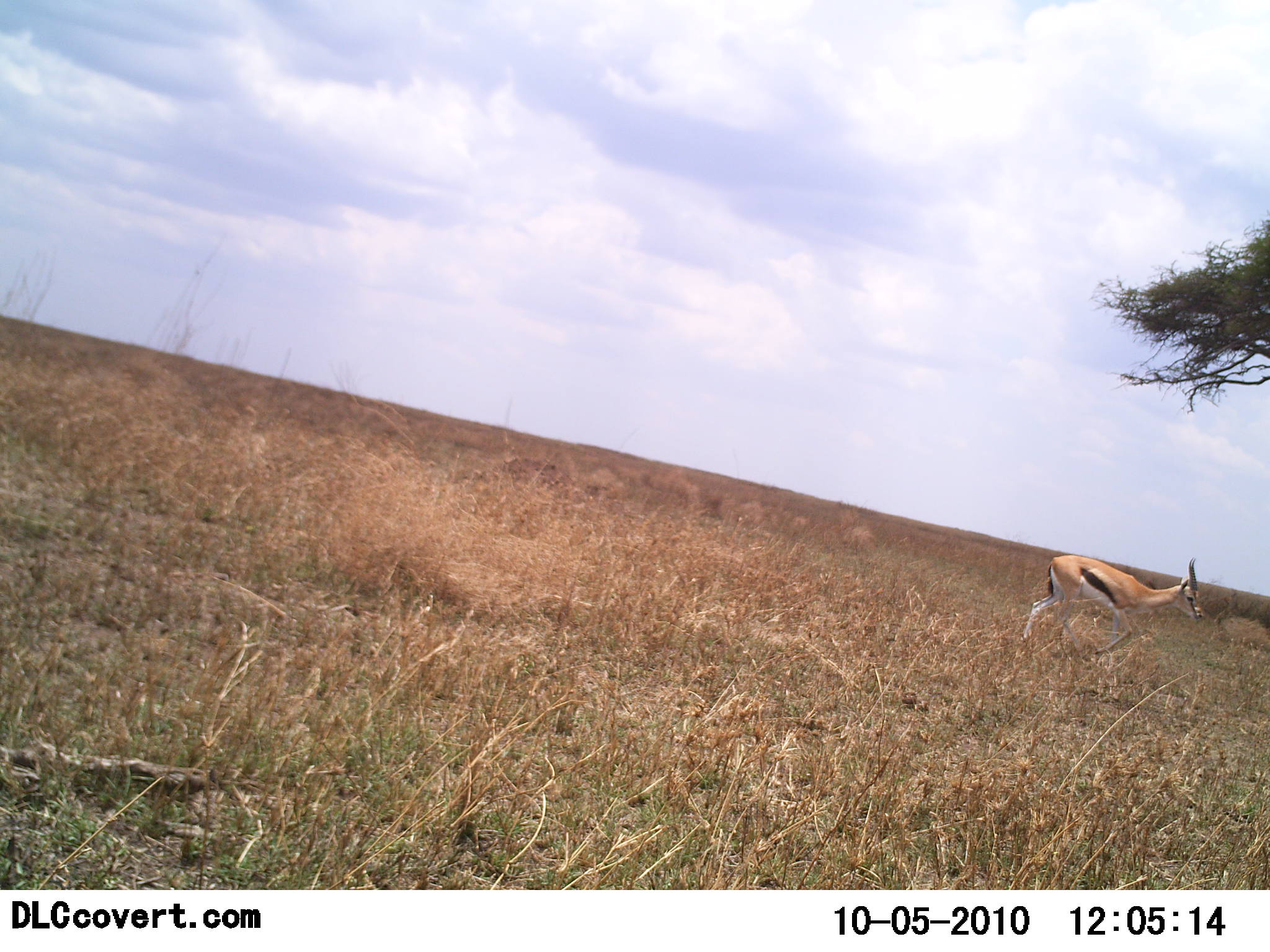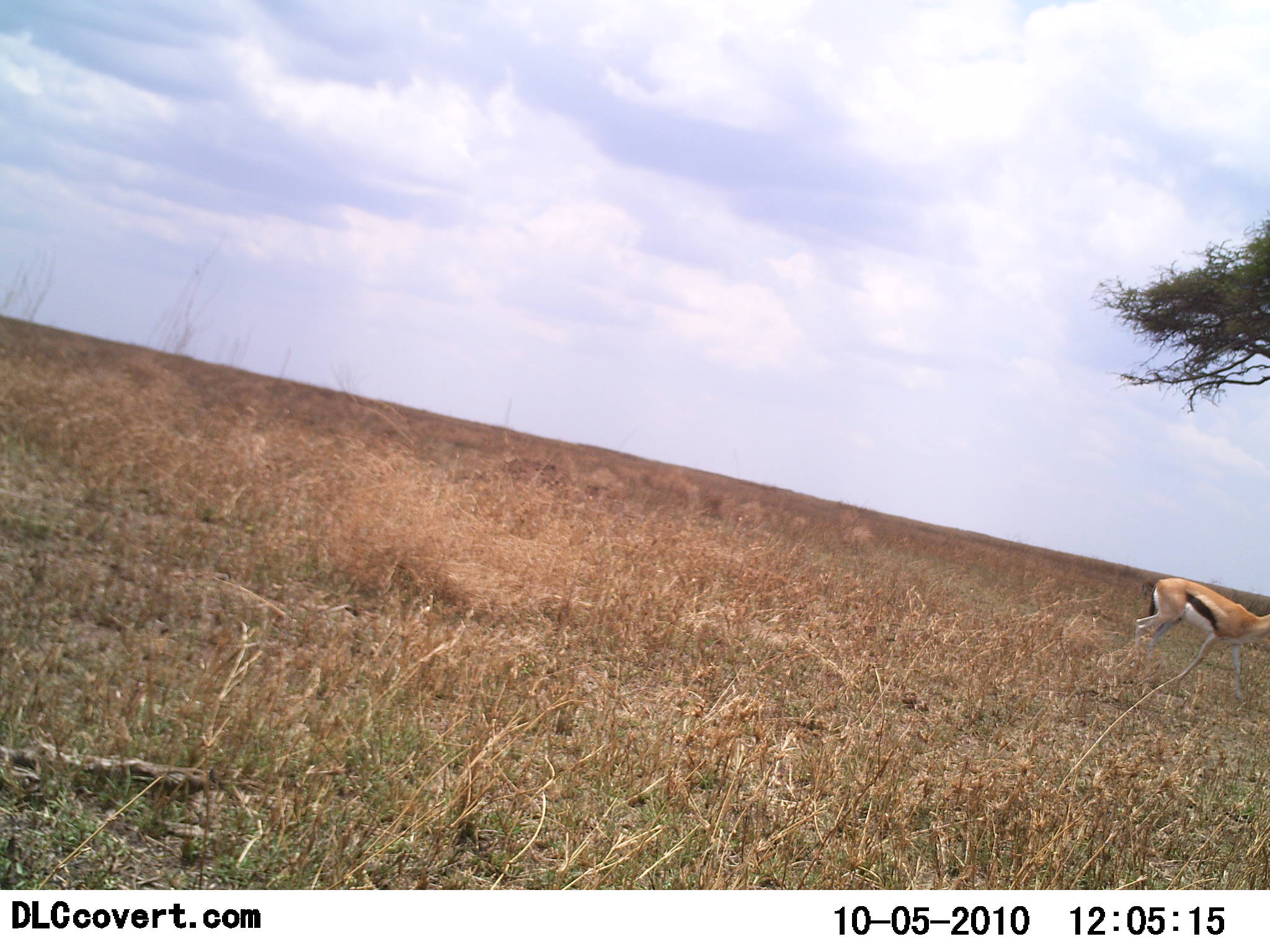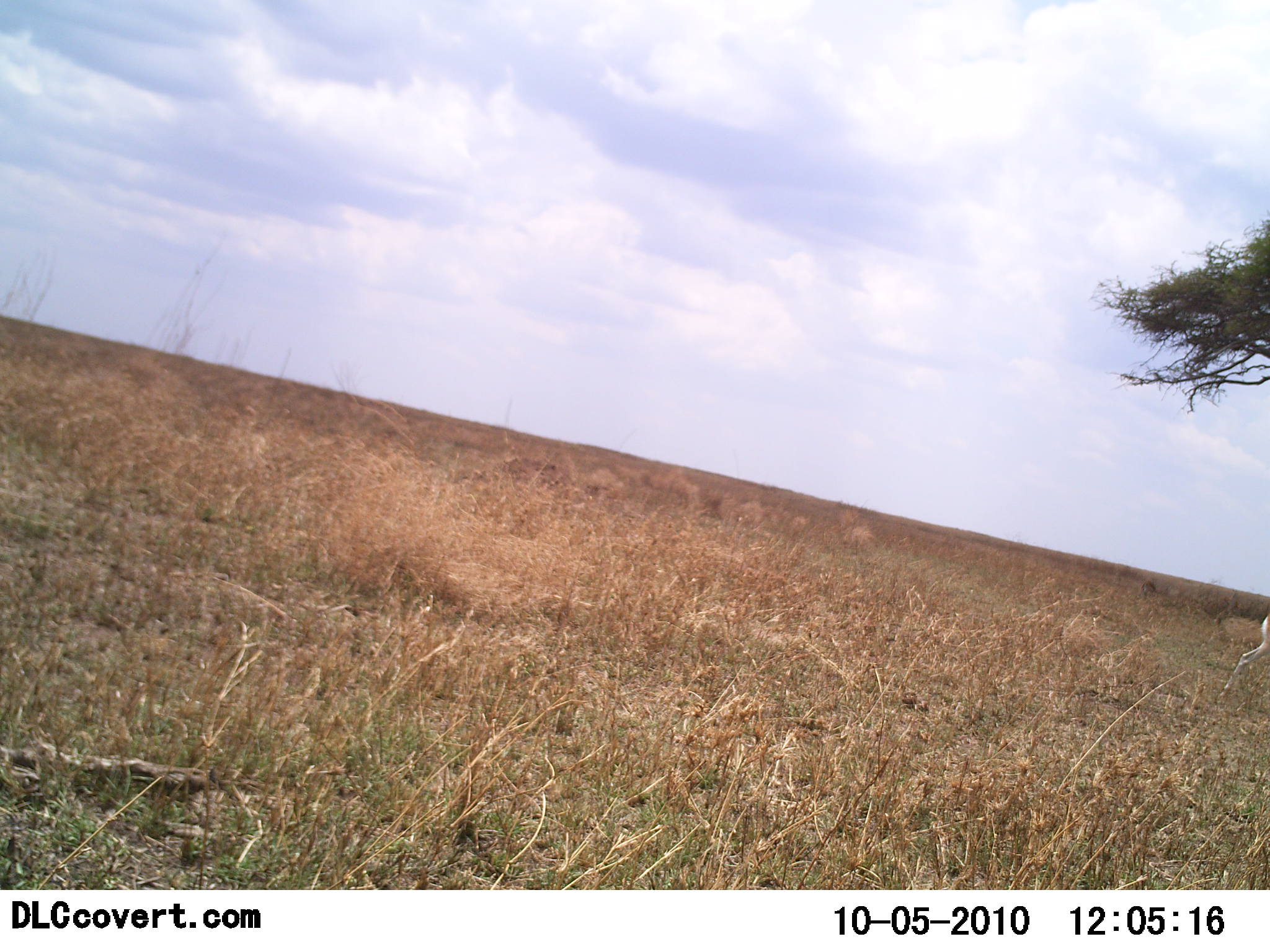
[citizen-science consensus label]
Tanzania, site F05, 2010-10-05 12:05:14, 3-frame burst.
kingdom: Animalia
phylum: Chordata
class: Mammalia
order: Artiodactyla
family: Bovidae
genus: Eudorcas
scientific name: Eudorcas thomsonii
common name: thomson's gazelle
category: gazellethomsons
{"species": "gazellethomsons (thomson's gazelle) (Eudorcas thomsonii)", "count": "1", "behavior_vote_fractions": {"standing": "0%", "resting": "0%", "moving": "100%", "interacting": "0%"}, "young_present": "0%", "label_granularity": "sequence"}